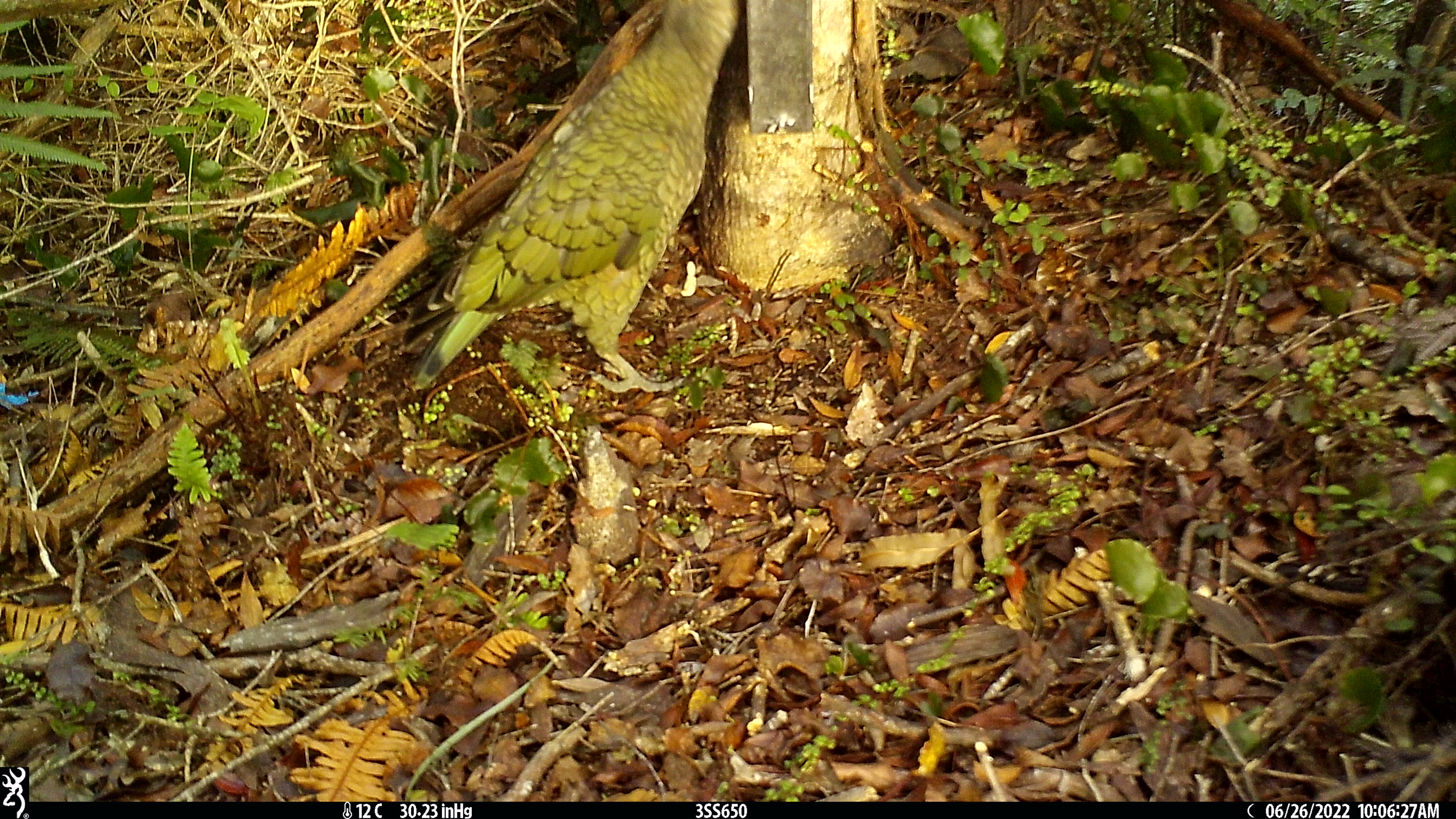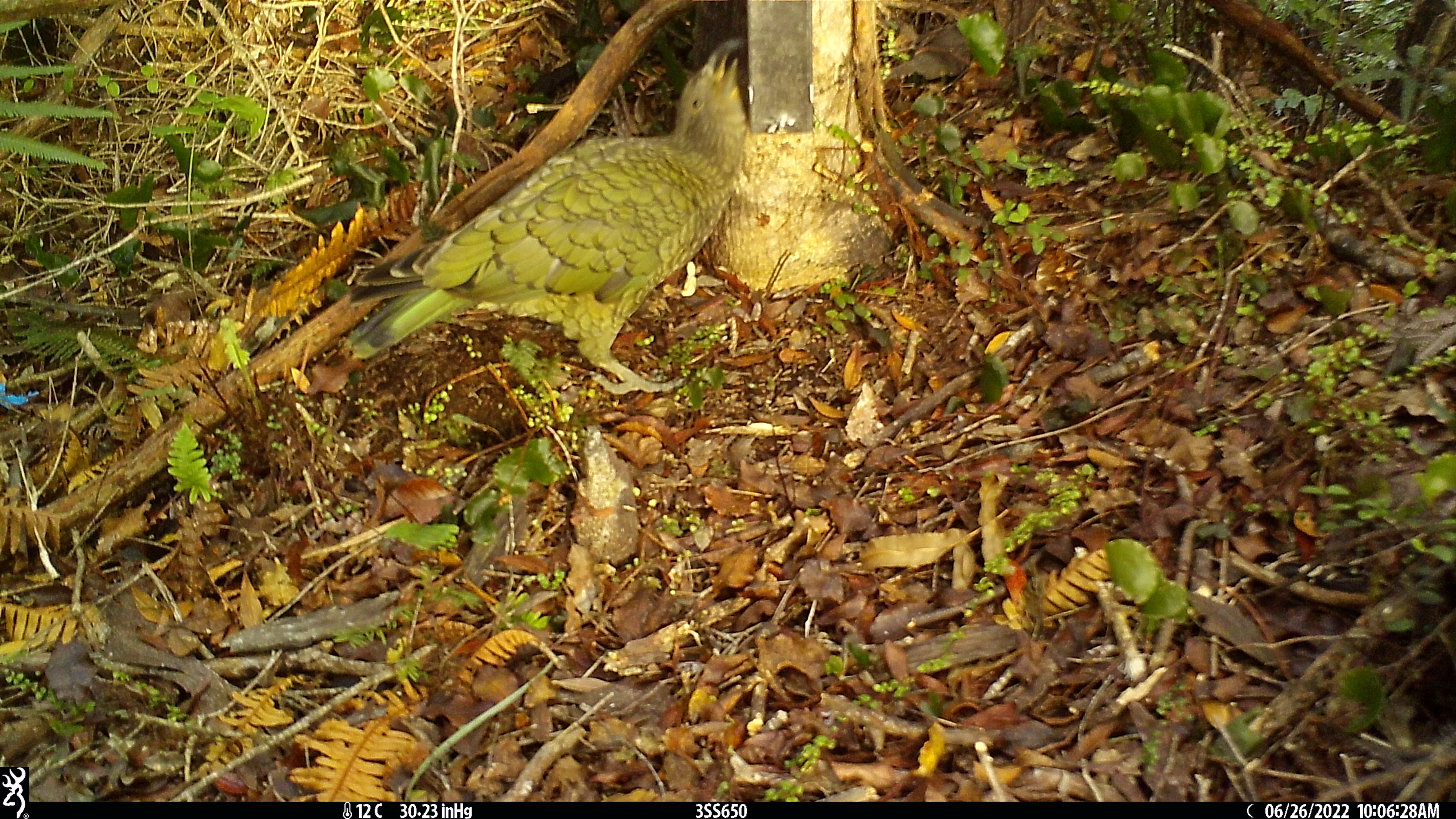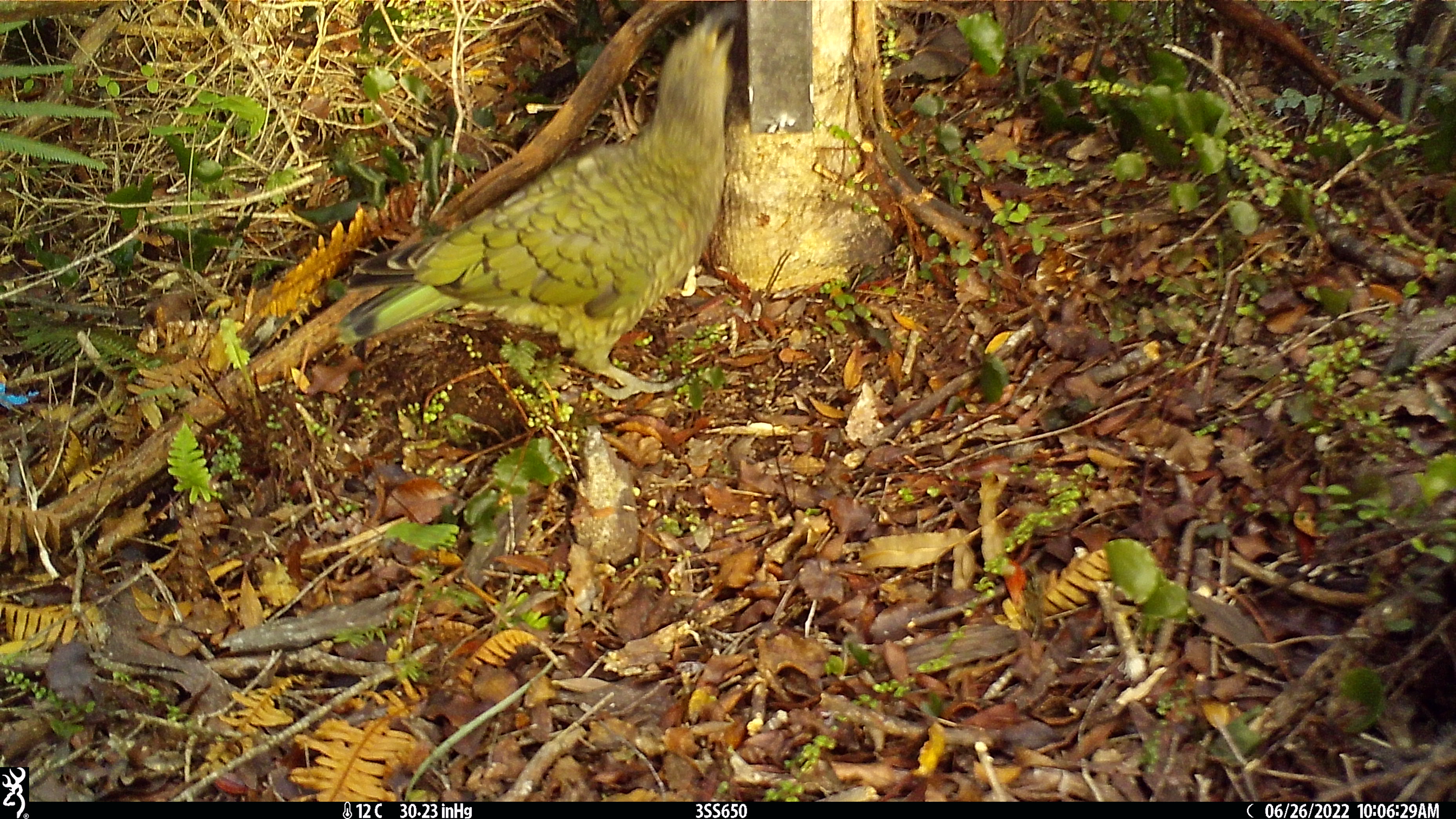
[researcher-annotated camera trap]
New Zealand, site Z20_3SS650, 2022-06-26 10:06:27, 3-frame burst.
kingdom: Animalia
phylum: Chordata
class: Aves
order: Psittaciformes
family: Strigopidae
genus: Nestor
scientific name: Nestor notabilis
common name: kea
Kea (Nestor notabilis).